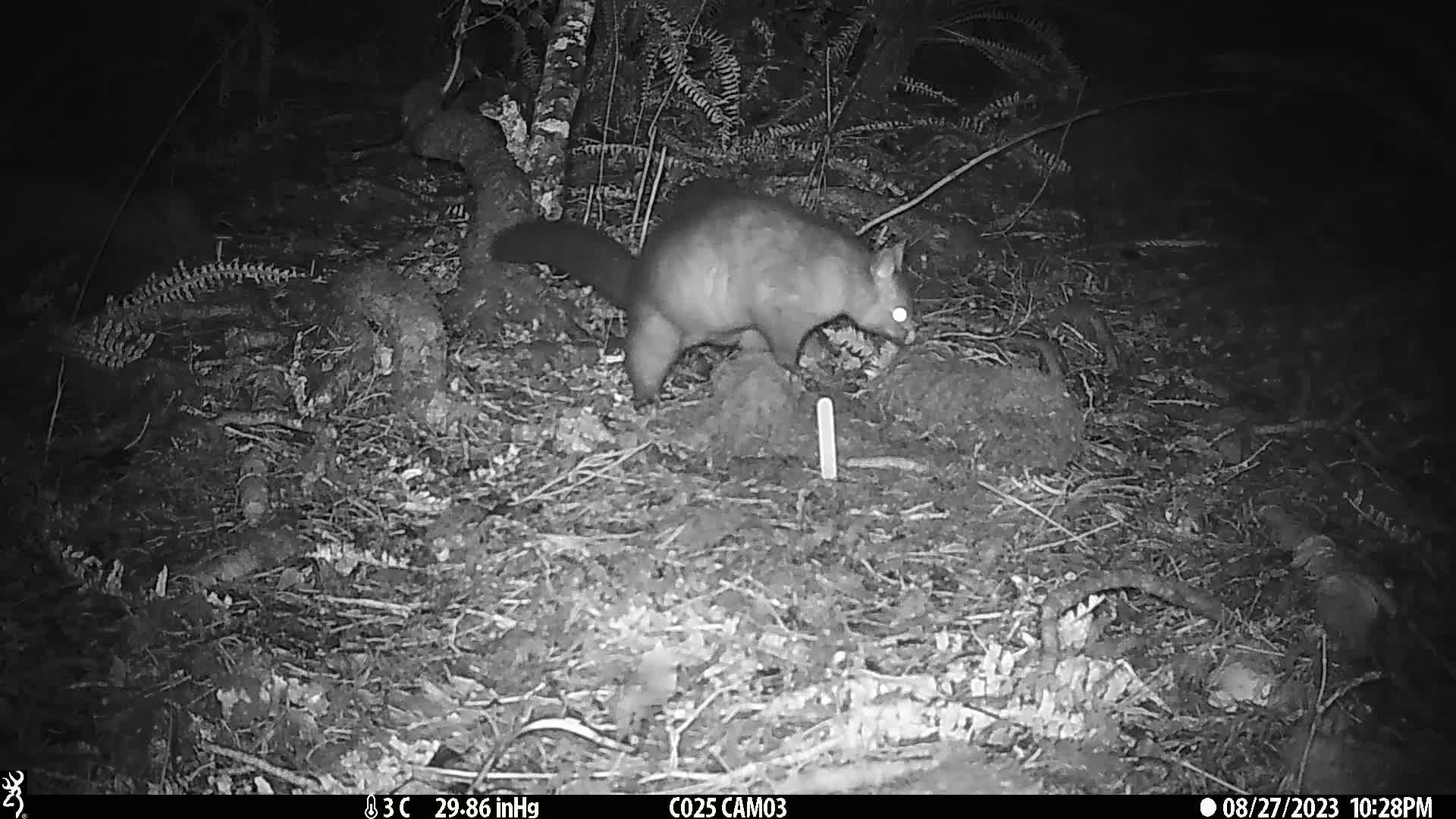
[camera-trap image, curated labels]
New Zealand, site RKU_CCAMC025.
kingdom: Animalia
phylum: Chordata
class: Mammalia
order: Diprotodontia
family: Phalangeridae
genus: Trichosurus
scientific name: Trichosurus vulpecula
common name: common brushtail possum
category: possum